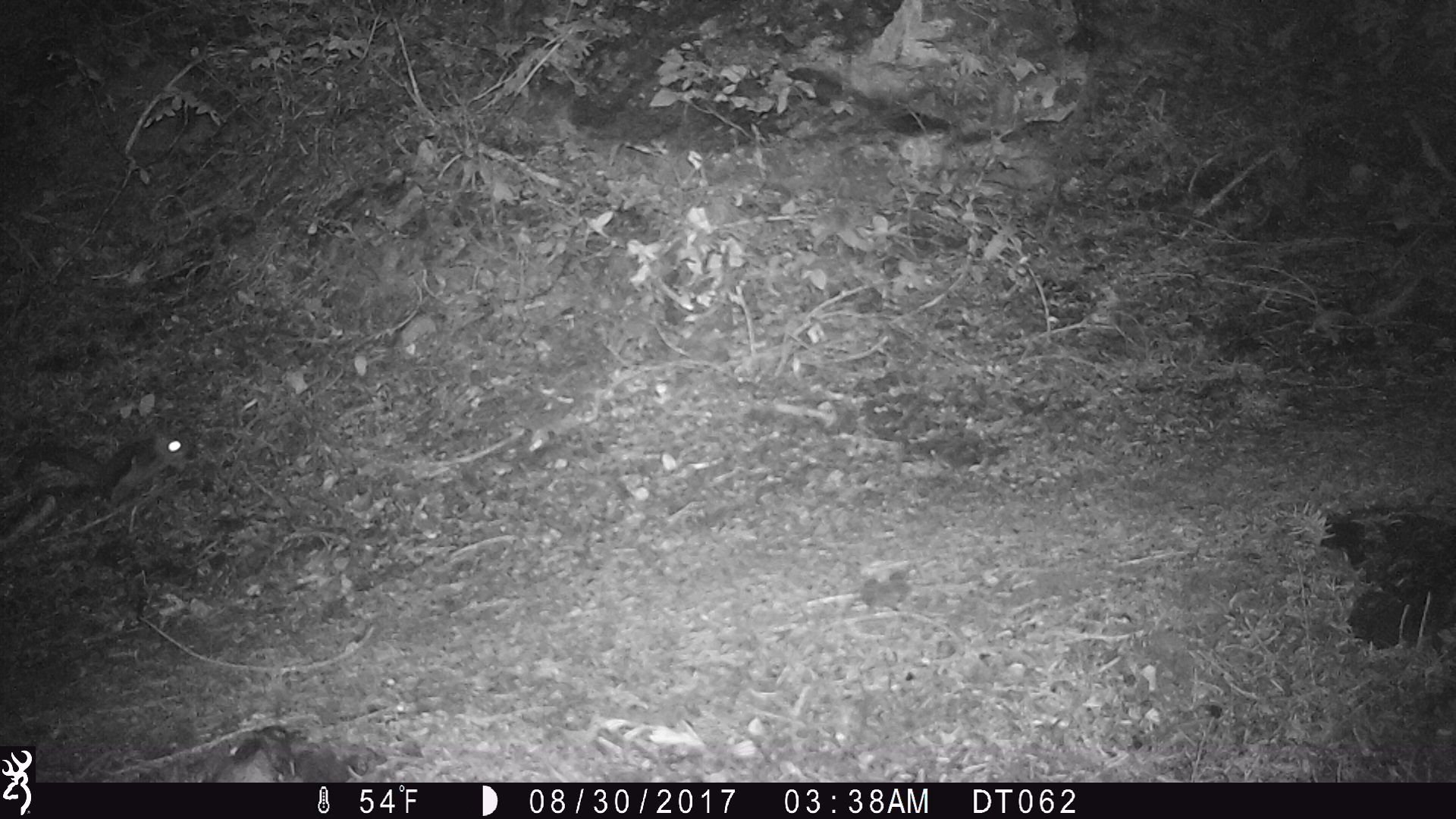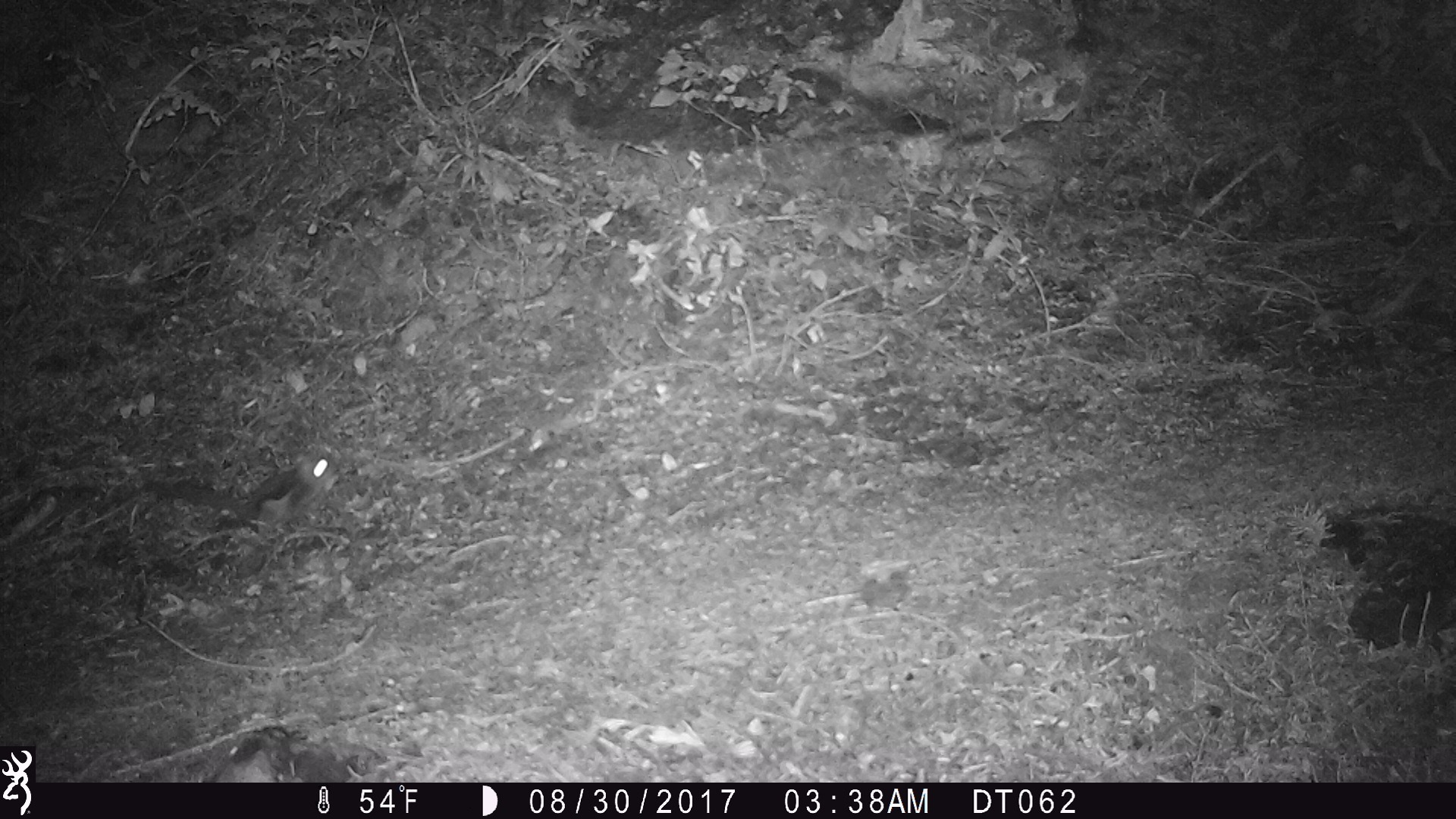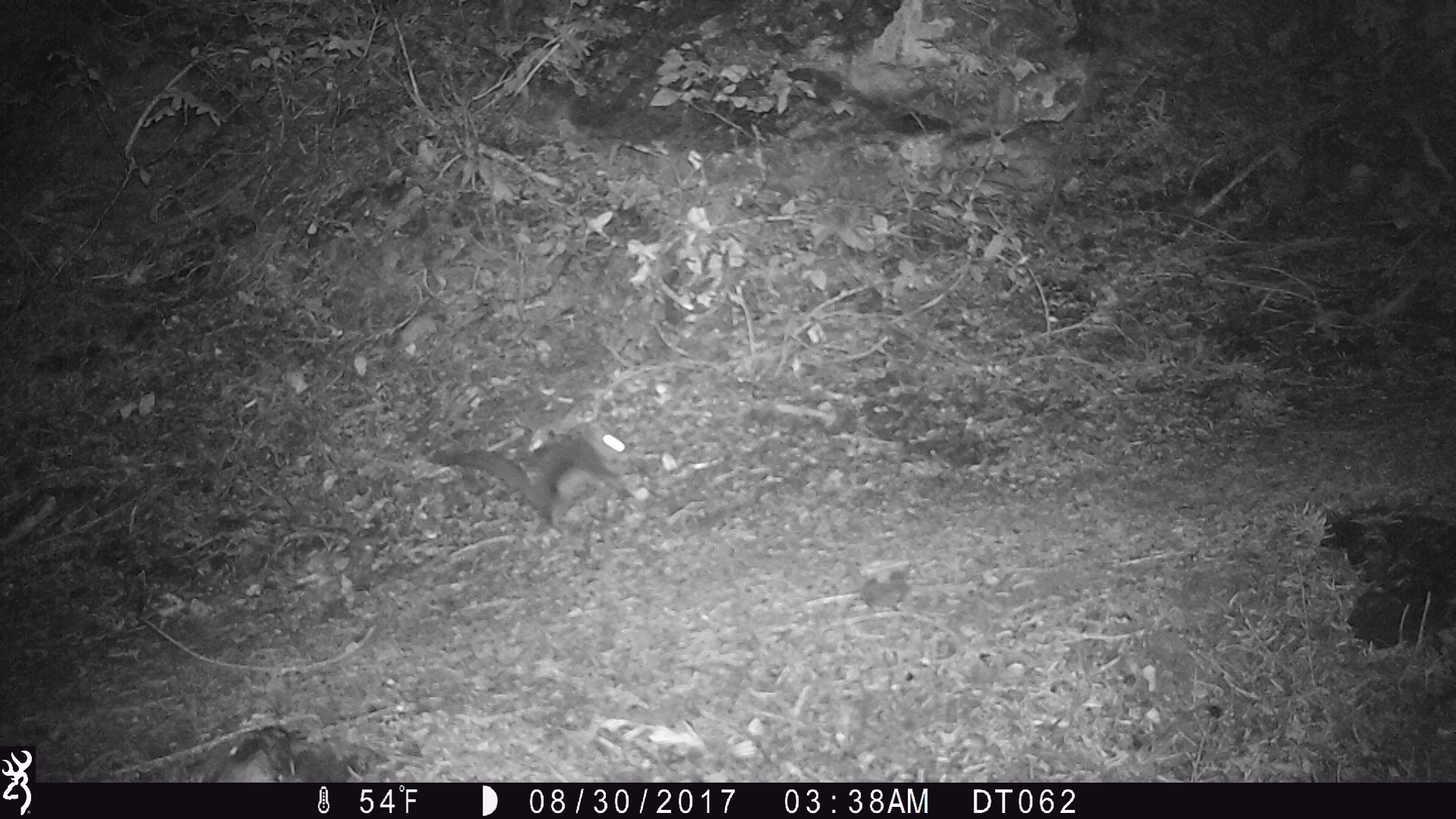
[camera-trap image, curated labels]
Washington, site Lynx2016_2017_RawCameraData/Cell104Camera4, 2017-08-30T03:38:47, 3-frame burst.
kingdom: Animalia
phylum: Chordata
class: Mammalia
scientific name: Mammalia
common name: small mammal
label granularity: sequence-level